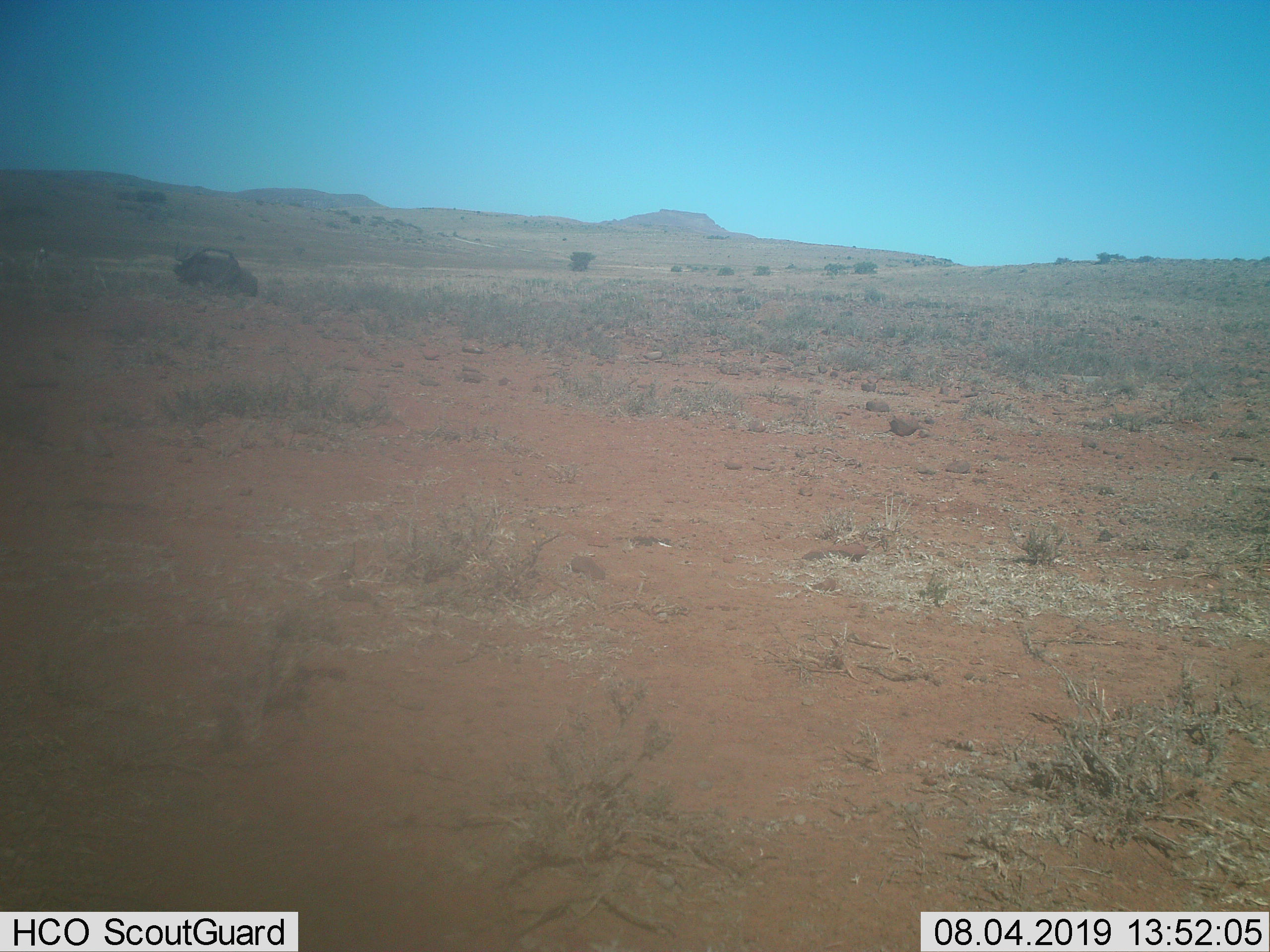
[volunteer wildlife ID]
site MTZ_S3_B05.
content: unidentified animal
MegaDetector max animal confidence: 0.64